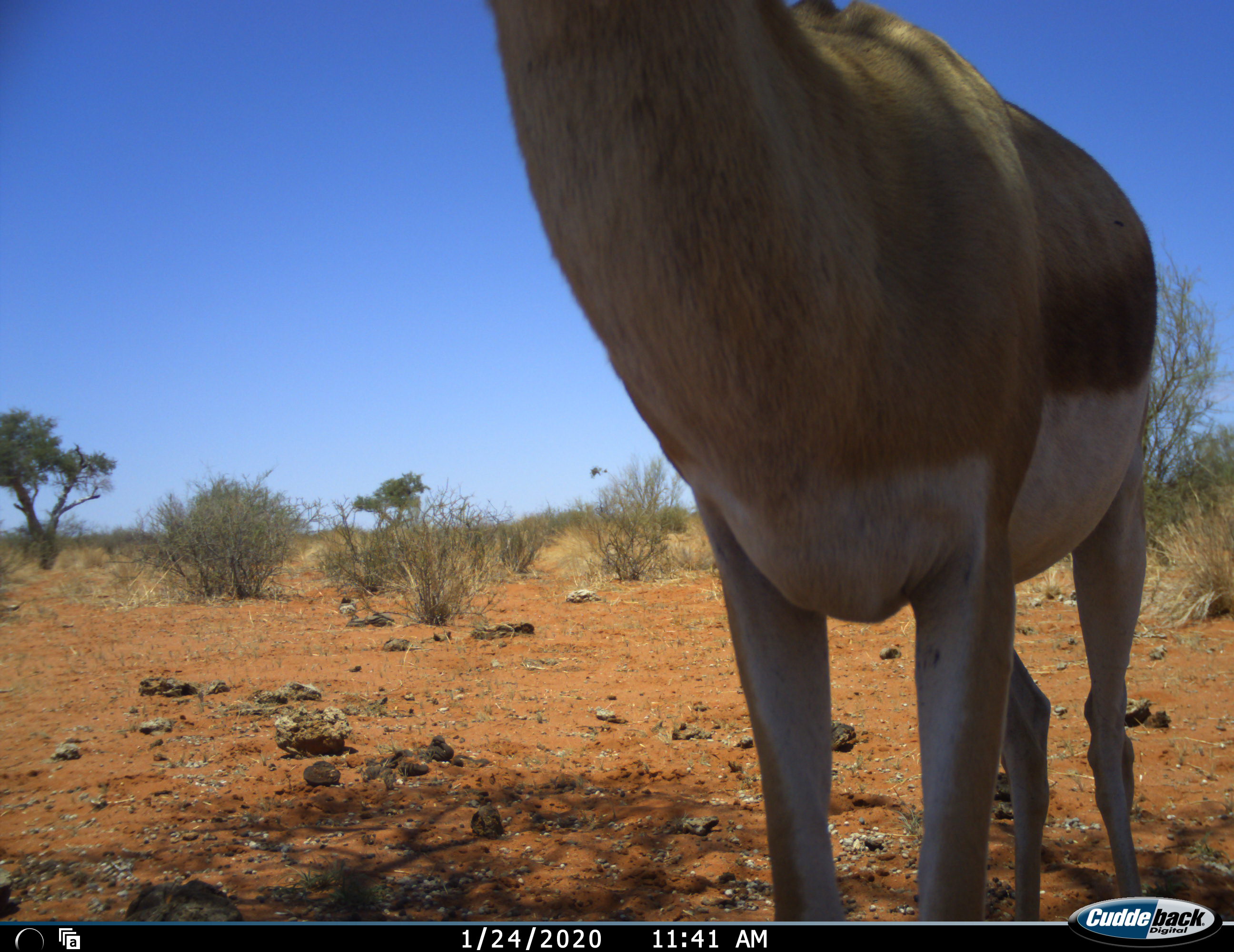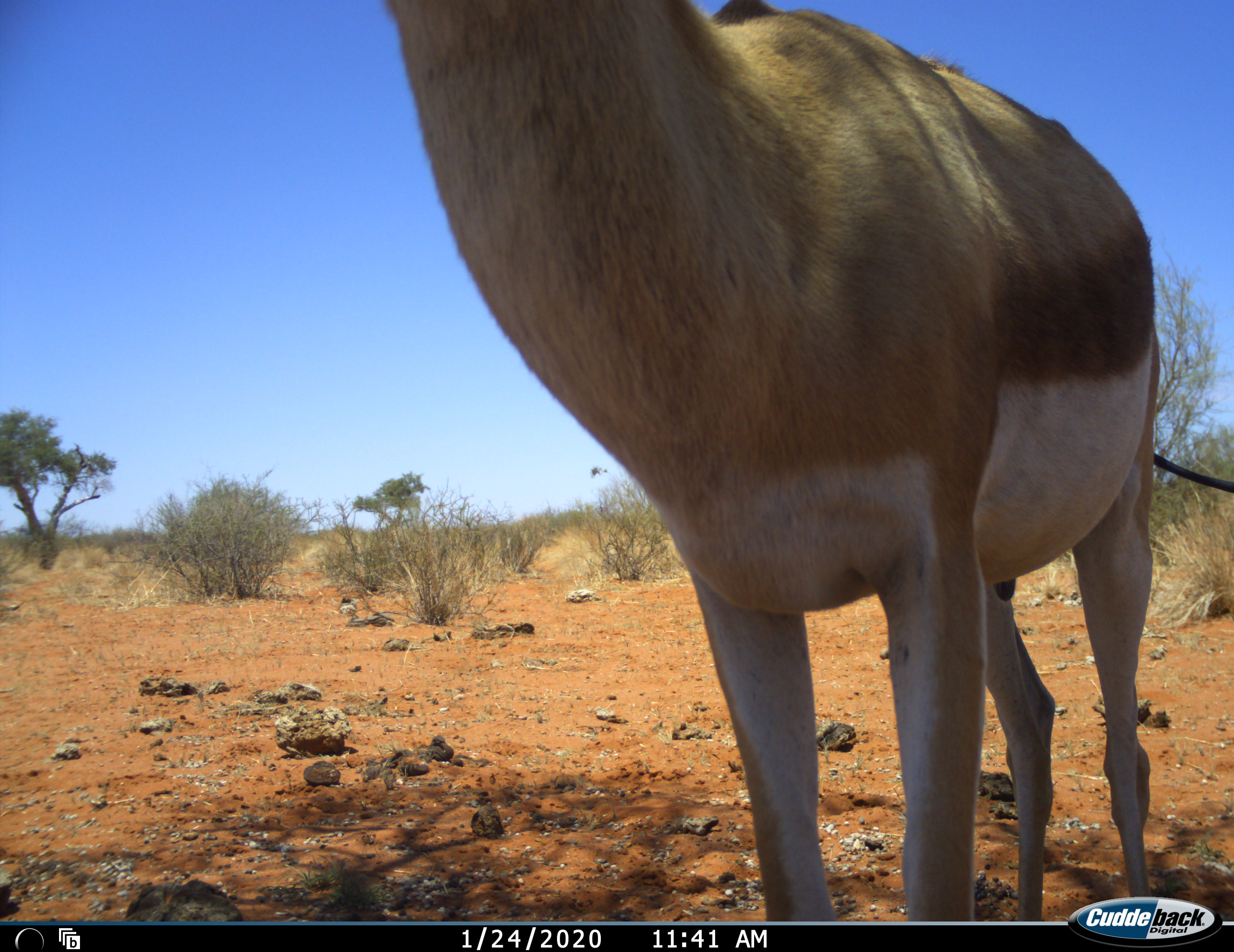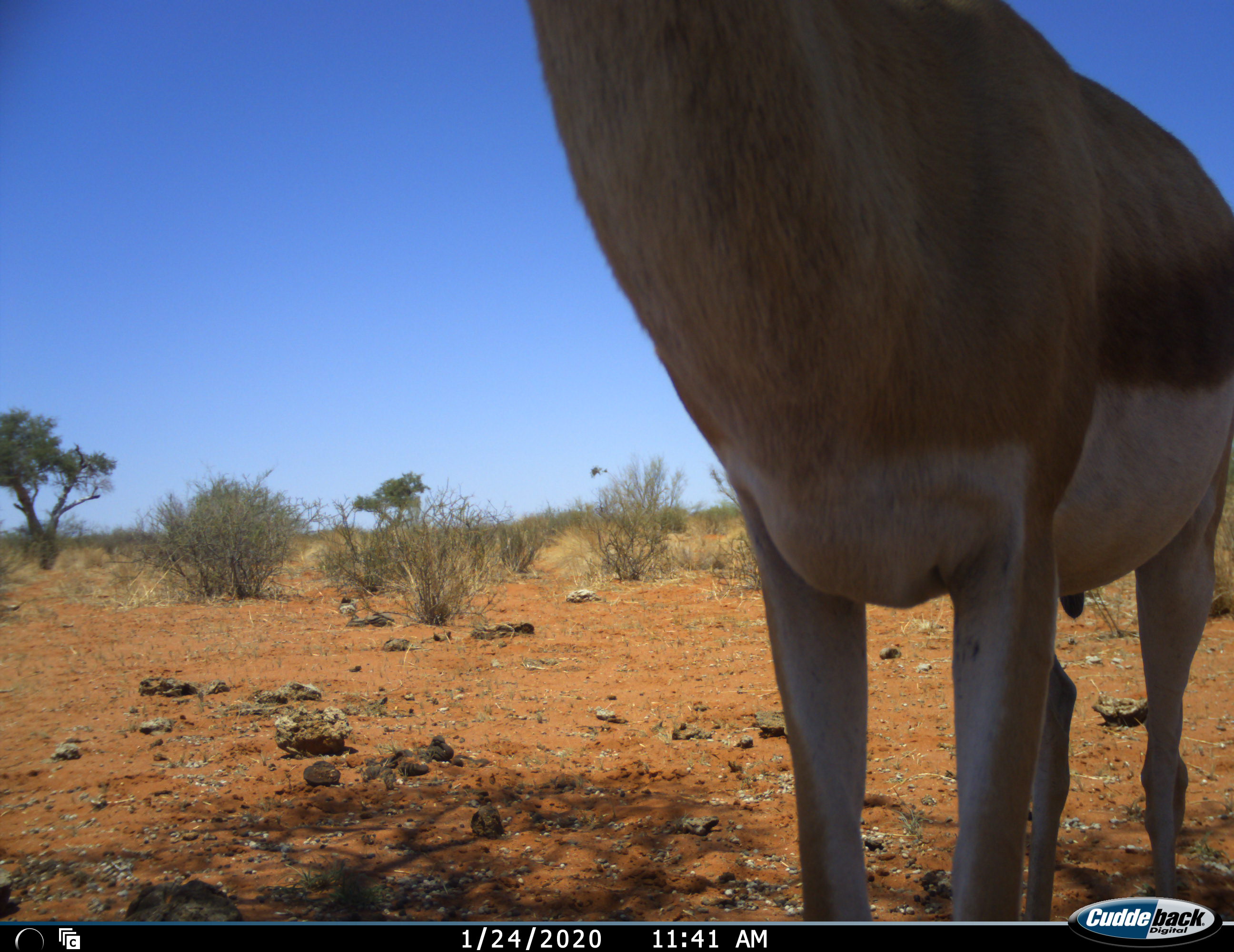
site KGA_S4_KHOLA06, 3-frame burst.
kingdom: Animalia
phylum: Chordata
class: Mammalia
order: Artiodactyla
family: Bovidae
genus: Antidorcas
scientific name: Antidorcas marsupialis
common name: springbok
Springbok (Antidorcas marsupialis), count 1. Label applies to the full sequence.